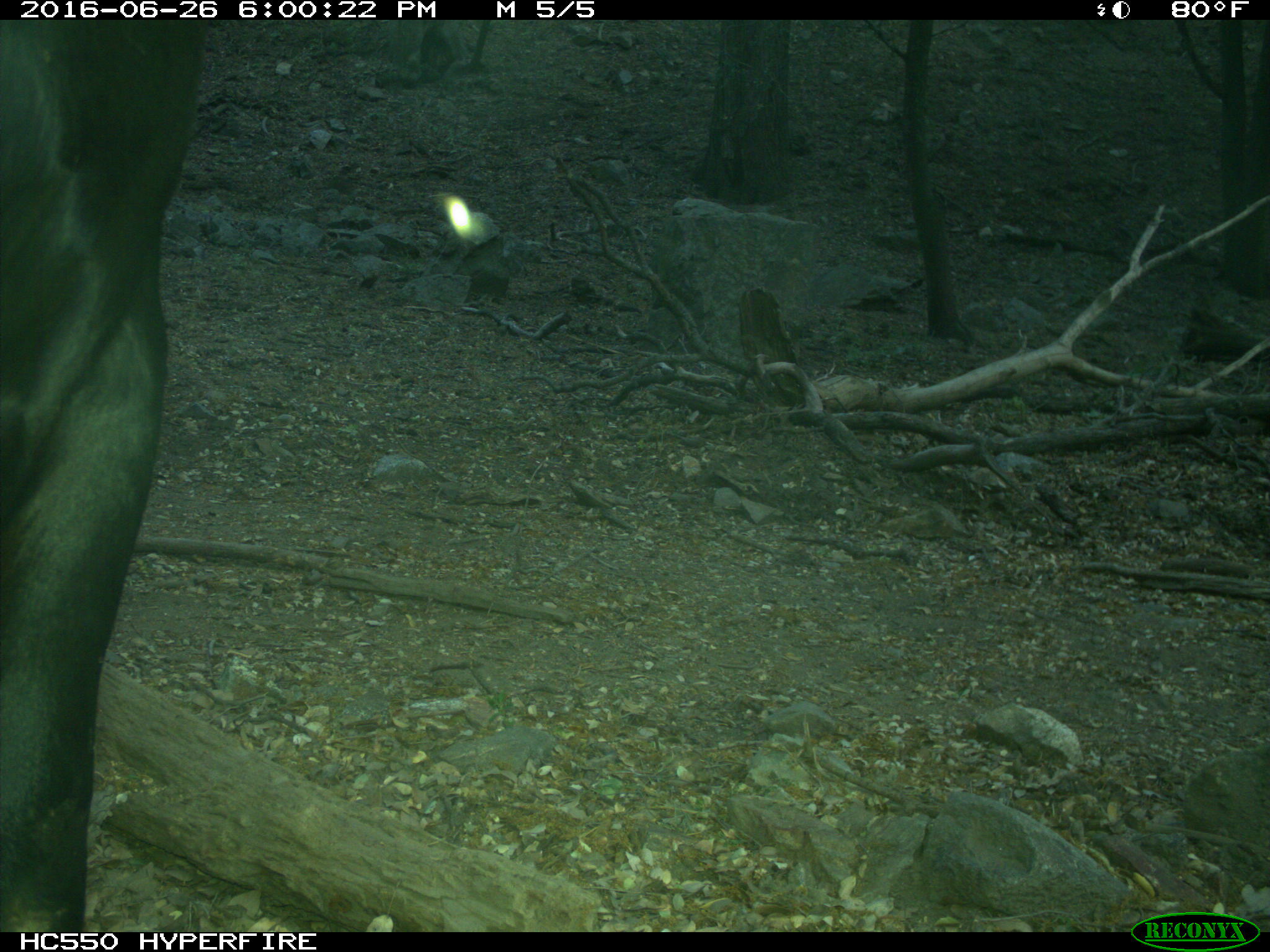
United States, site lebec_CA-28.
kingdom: Animalia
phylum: Chordata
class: Mammalia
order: Artiodactyla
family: Bovidae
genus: Bos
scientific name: Bos taurus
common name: domestic cow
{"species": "Bos taurus (domestic cow)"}